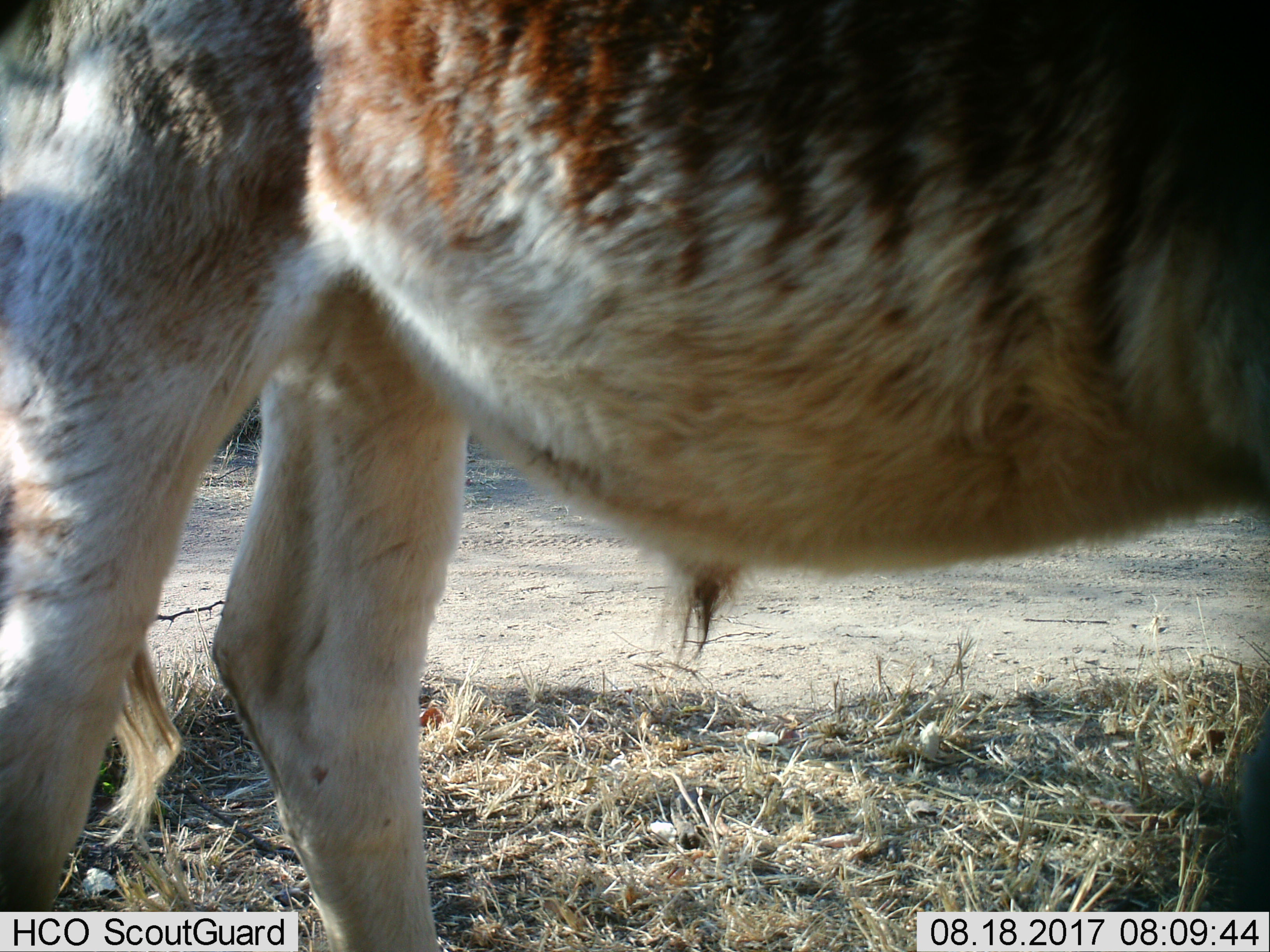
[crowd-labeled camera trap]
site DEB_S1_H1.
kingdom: Animalia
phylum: Chordata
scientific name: Vertebrata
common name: domestic animal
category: domesticanimal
Domesticanimal (domestic animal) (Vertebrata), count 1. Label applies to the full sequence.